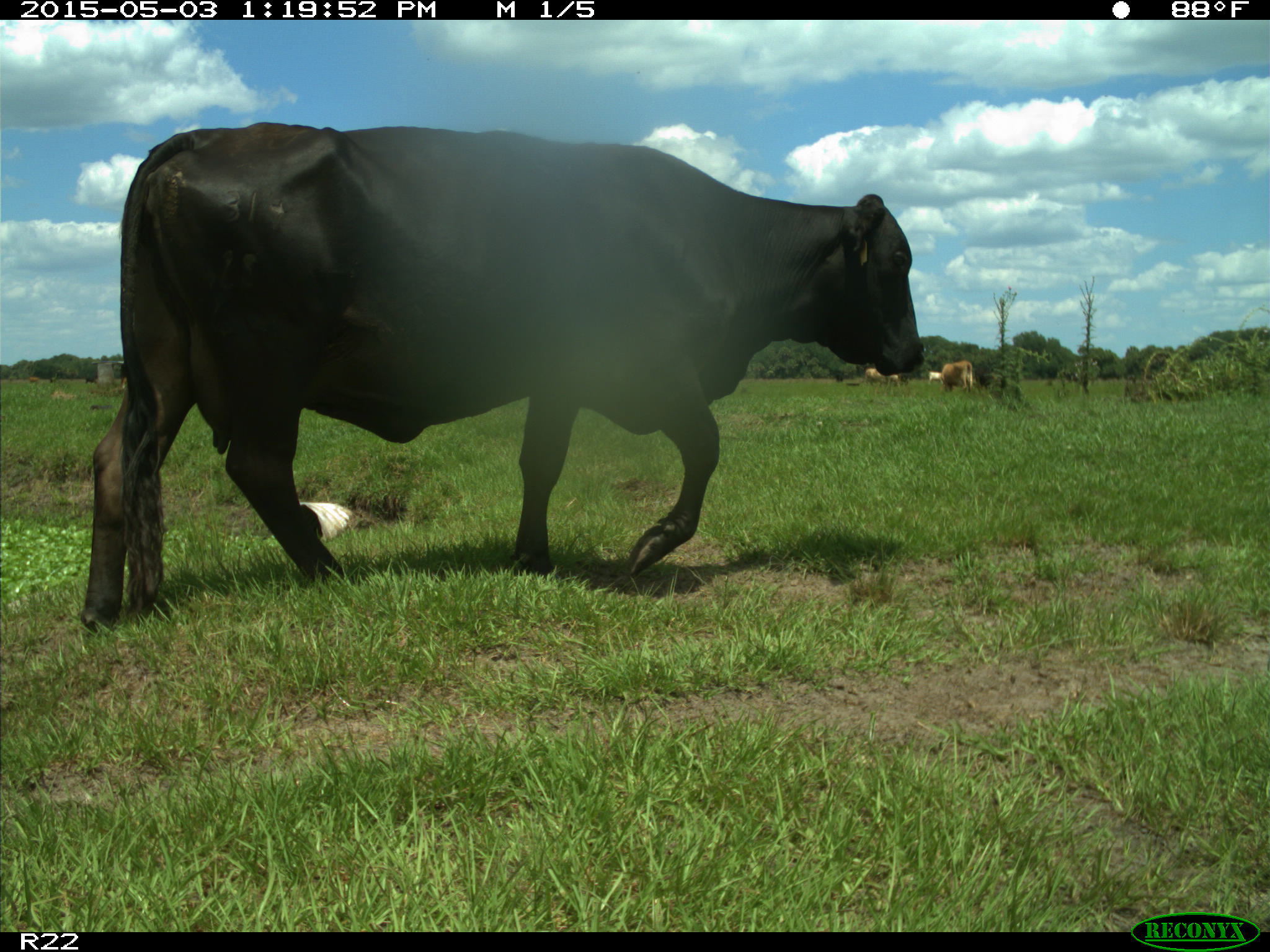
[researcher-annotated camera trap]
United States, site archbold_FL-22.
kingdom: Animalia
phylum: Chordata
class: Mammalia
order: Artiodactyla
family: Bovidae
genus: Bos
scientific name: Bos taurus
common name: domestic cow